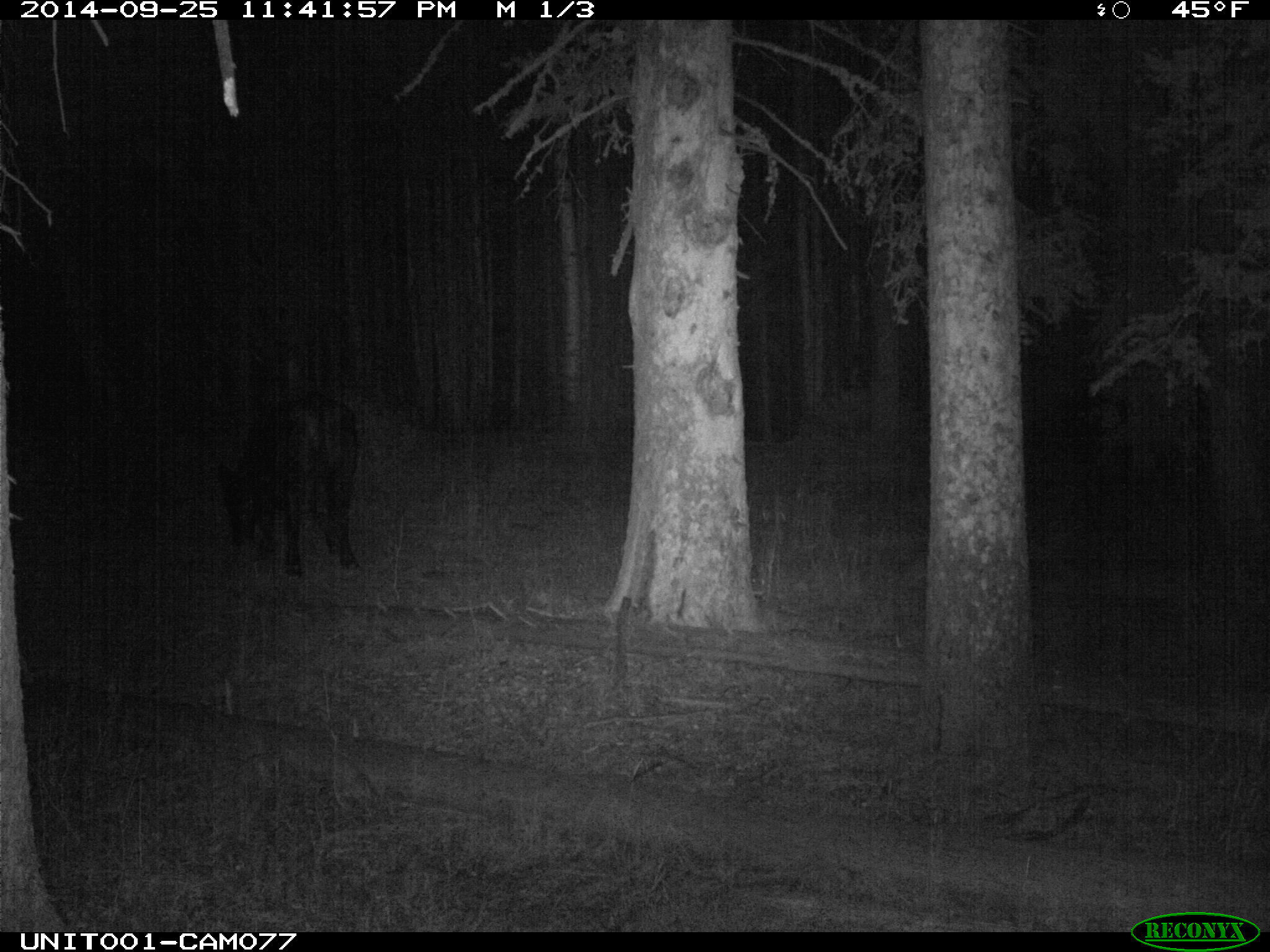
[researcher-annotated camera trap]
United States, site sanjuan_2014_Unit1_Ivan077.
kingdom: Animalia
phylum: Chordata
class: Mammalia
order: Artiodactyla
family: Bovidae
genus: Bos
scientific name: Bos taurus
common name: domestic cow